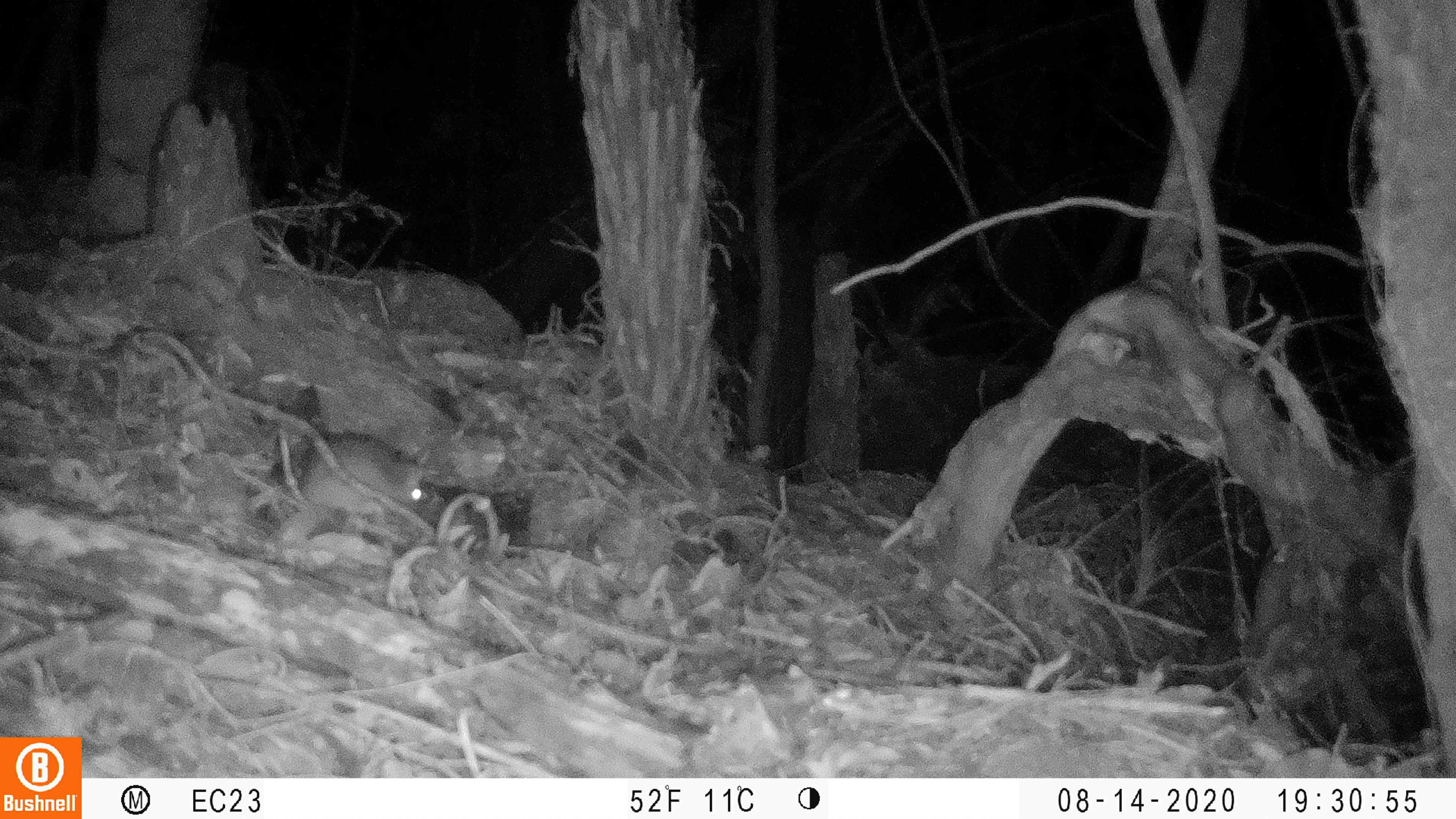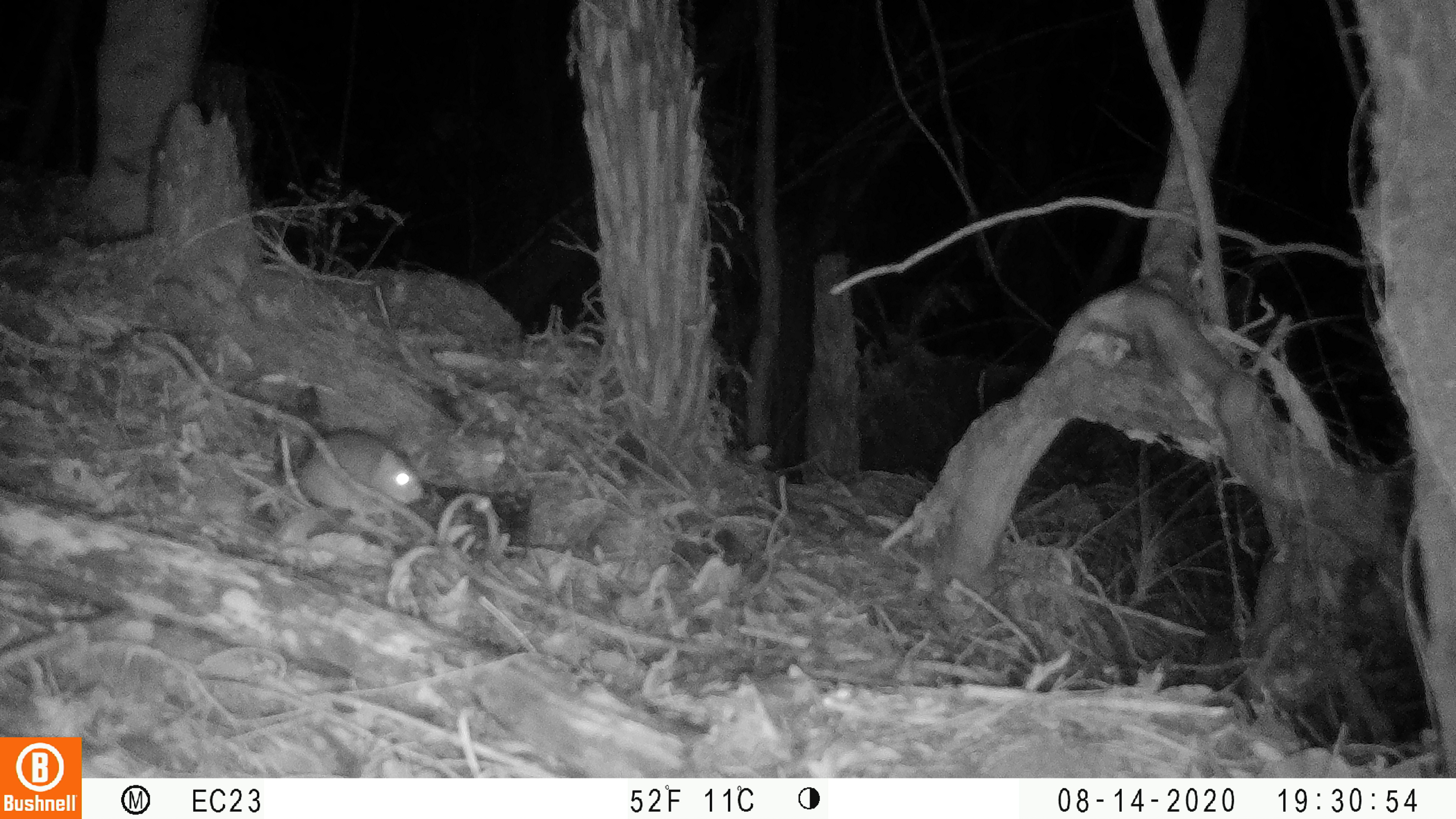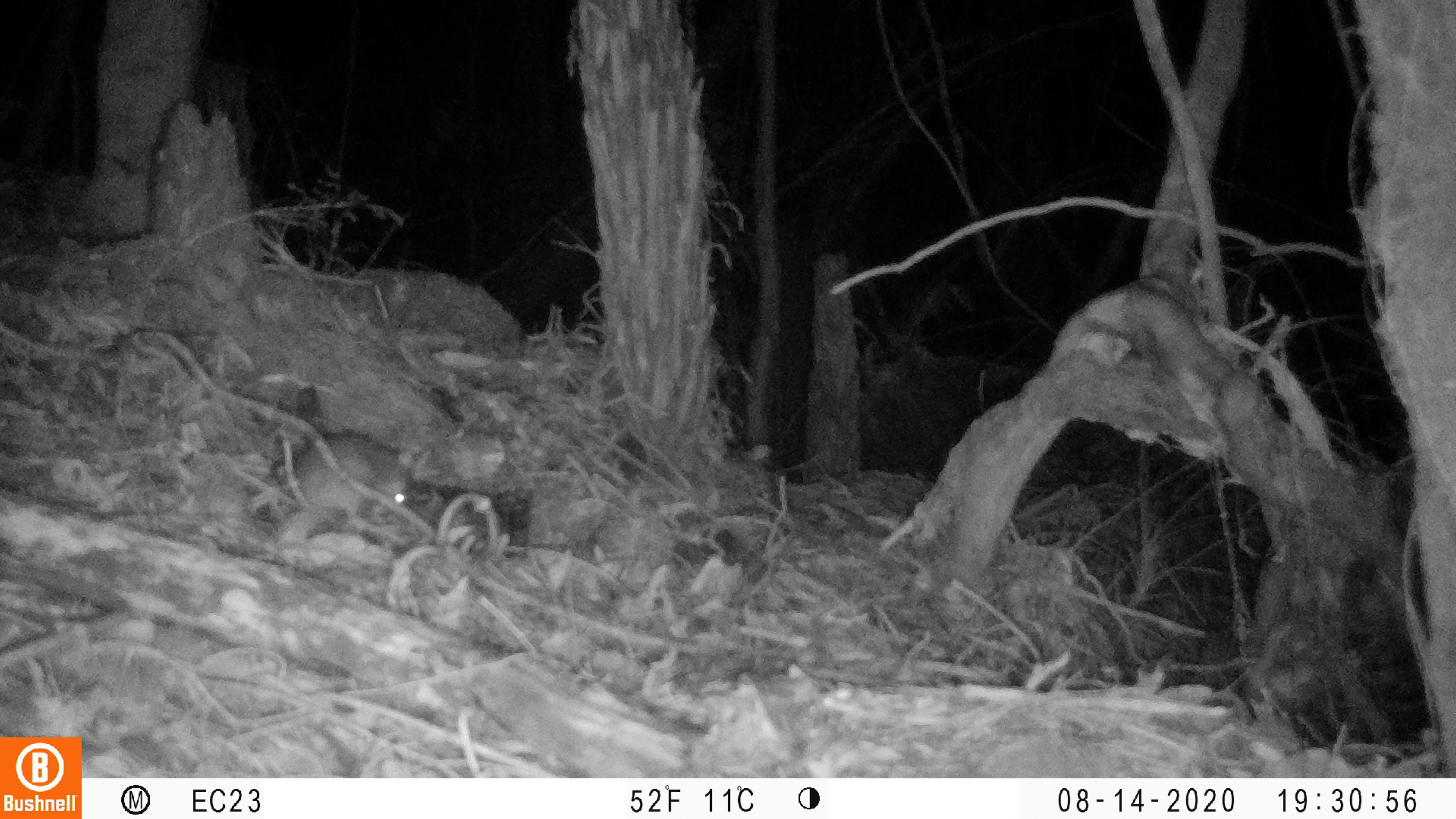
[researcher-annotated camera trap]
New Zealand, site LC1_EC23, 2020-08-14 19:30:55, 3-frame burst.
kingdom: Animalia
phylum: Chordata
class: Mammalia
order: Rodentia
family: Muridae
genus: Rattus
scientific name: Rattus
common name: rat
Rat (Rattus).